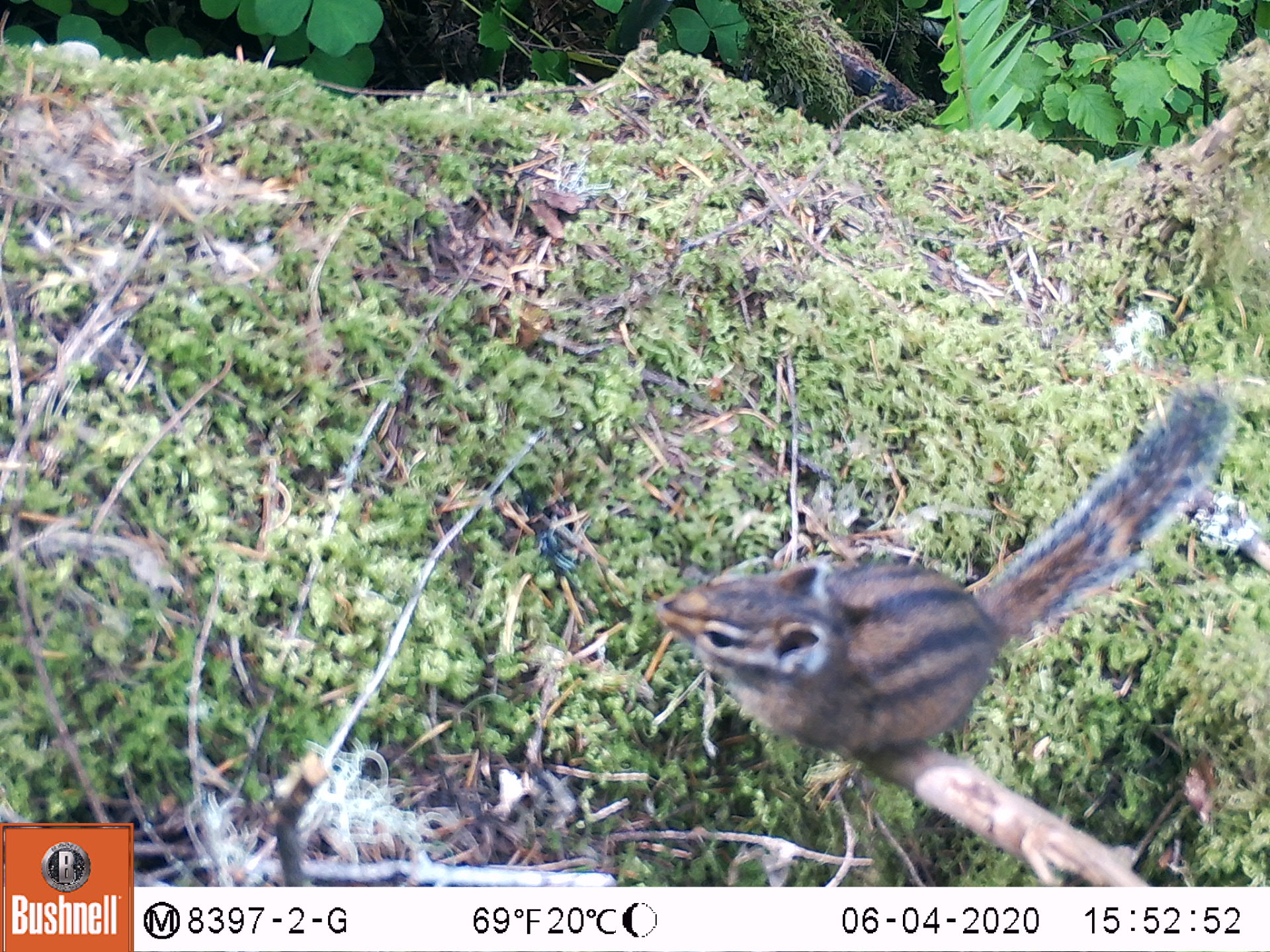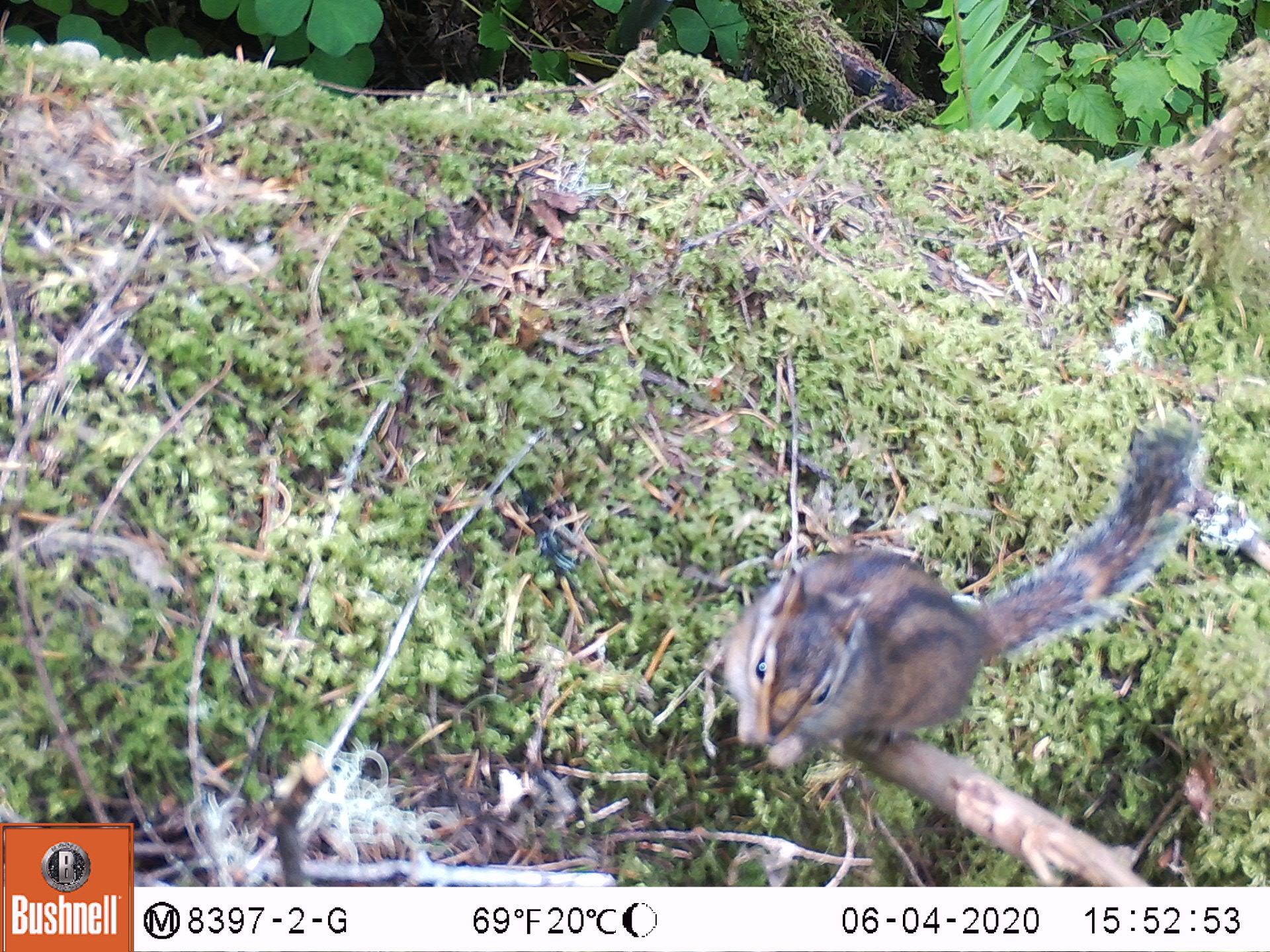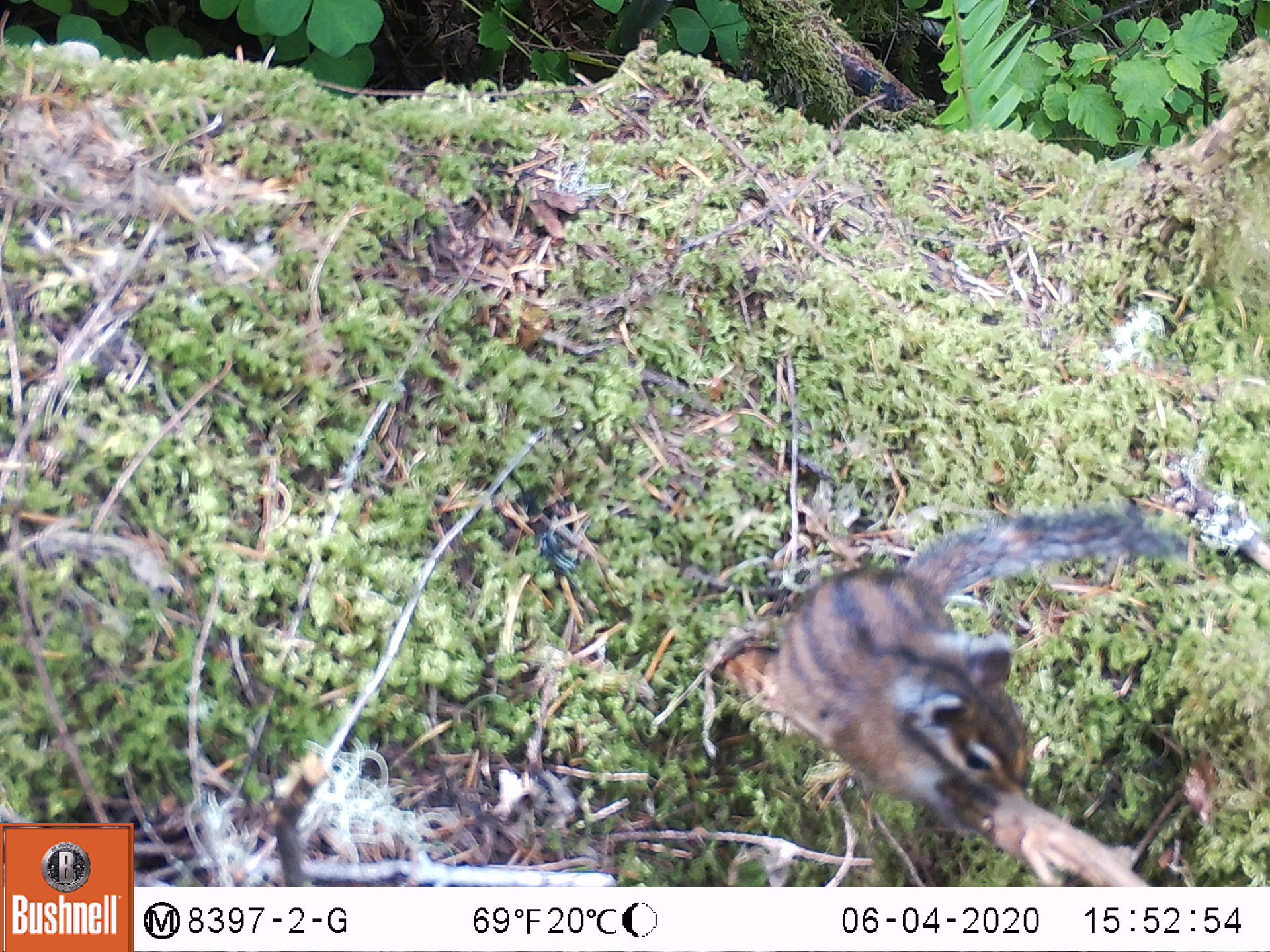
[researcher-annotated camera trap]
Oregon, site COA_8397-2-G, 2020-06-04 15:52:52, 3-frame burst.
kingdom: Animalia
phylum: Chordata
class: Mammalia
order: Rodentia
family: Sciuridae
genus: Neotamias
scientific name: Neotamias townsendii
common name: townsend's chipmunk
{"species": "townsend's chipmunk (Neotamias townsendii)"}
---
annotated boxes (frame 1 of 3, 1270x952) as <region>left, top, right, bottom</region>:
townsend's chipmunk: <region>649, 377, 1242, 818</region>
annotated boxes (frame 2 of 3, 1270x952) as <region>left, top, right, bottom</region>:
townsend's chipmunk: <region>684, 413, 1218, 814</region>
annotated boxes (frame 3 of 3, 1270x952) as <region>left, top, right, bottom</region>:
townsend's chipmunk: <region>752, 496, 1198, 849</region>